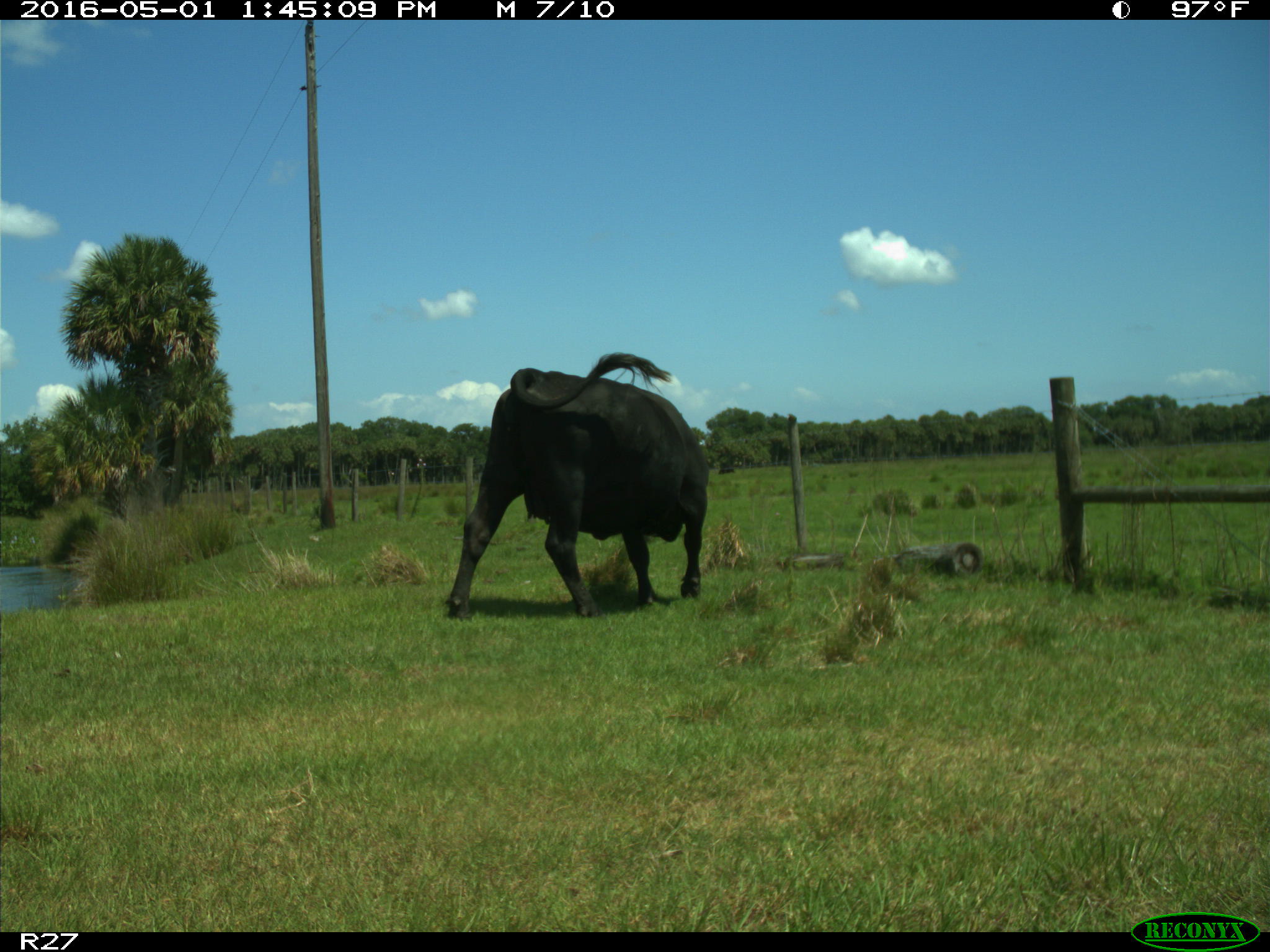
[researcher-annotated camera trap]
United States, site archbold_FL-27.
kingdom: Animalia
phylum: Chordata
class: Mammalia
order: Artiodactyla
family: Bovidae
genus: Bos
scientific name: Bos taurus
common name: domestic cow